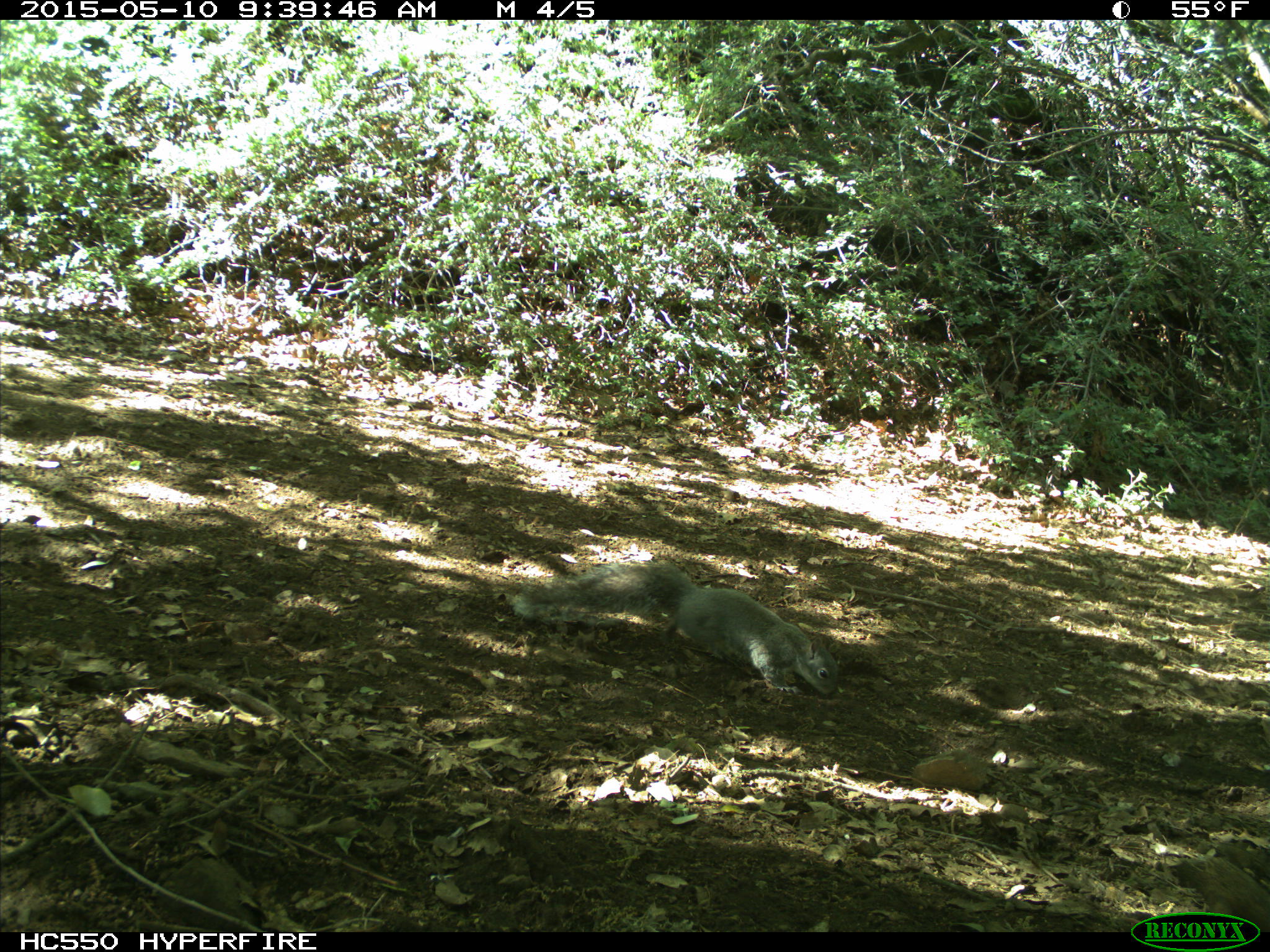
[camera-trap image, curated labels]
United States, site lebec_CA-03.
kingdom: Animalia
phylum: Chordata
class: Mammalia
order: Rodentia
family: Sciuridae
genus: Sciurus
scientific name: Sciurus carolinensis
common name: eastern gray squirrel